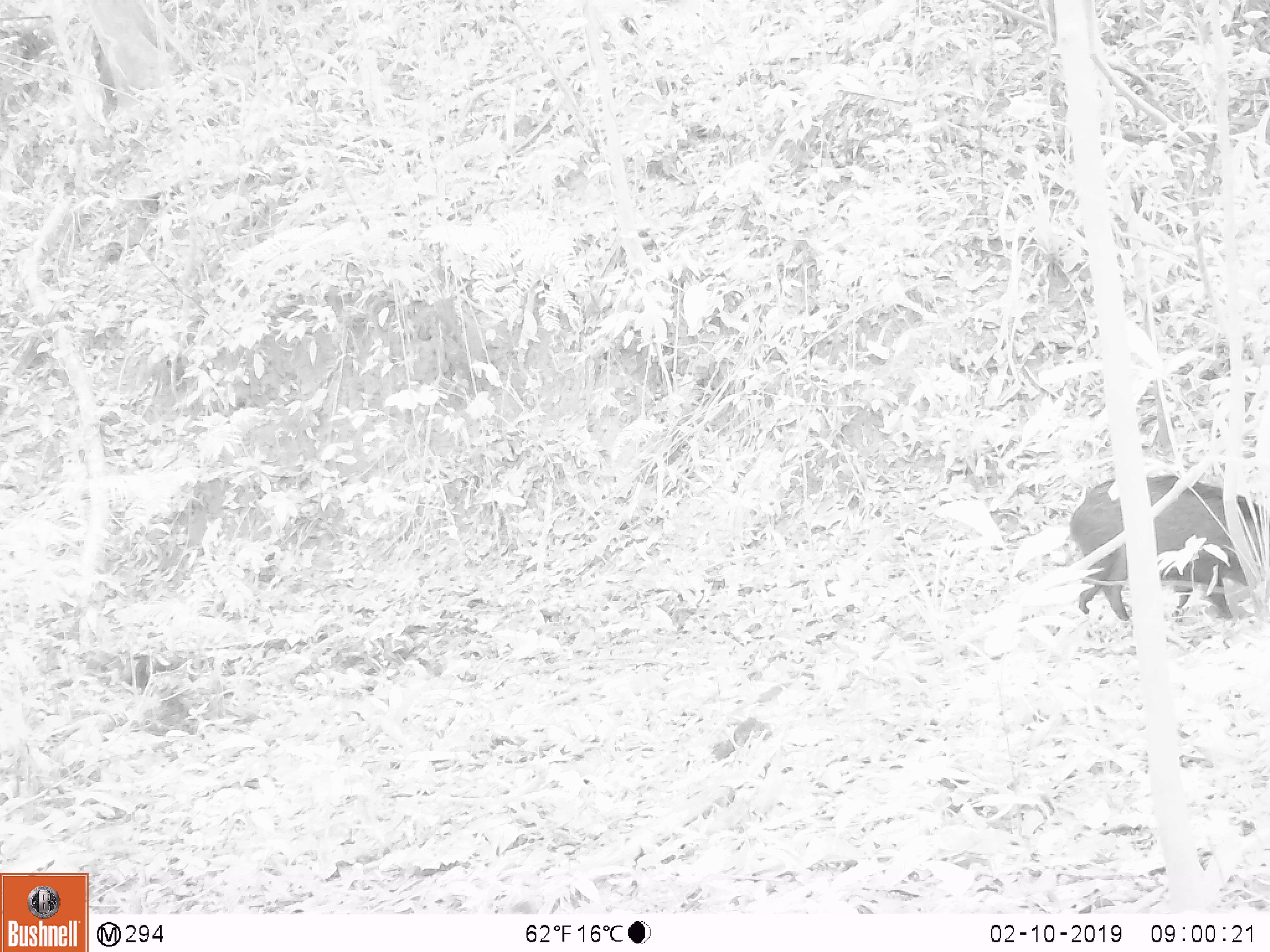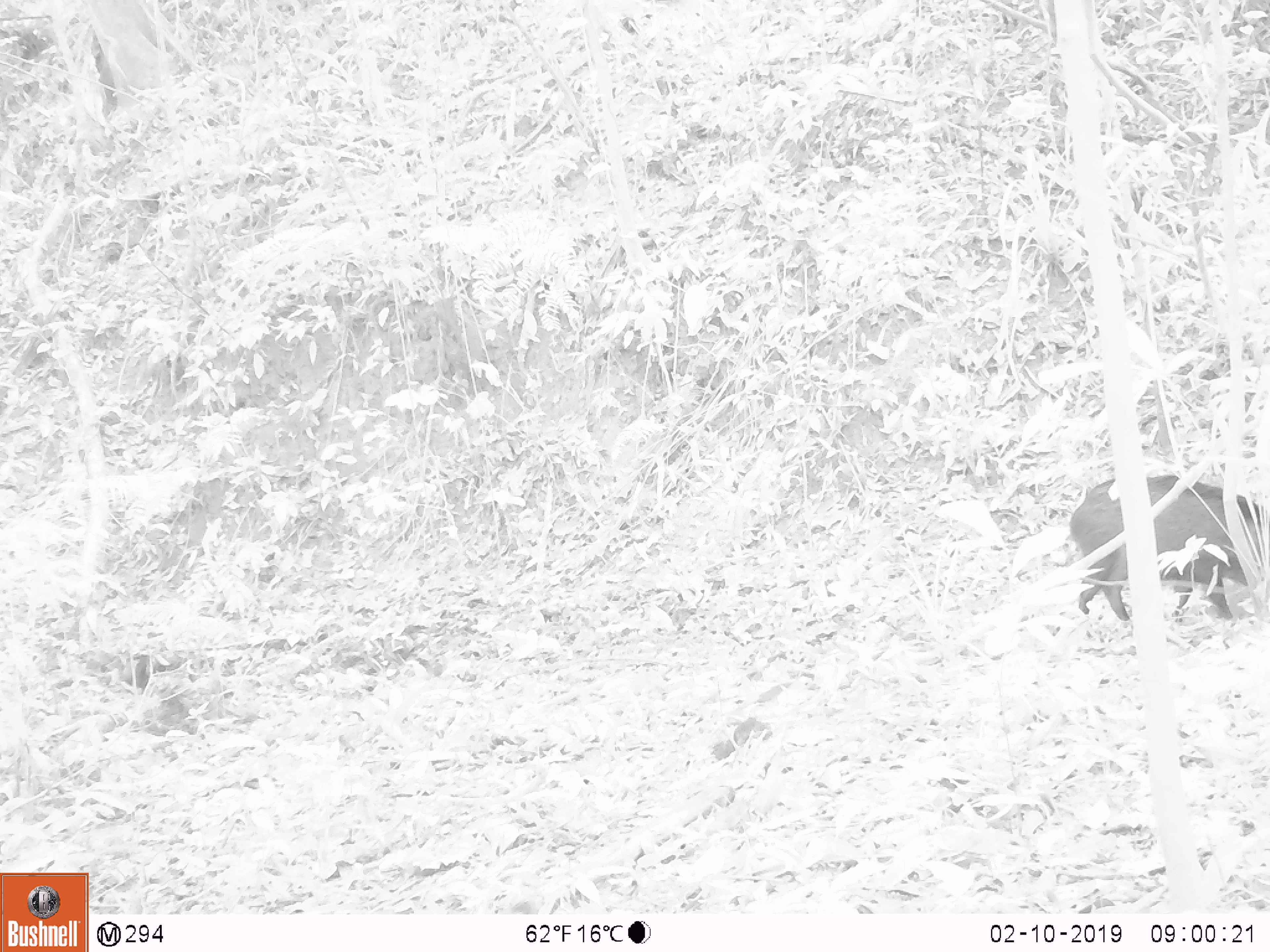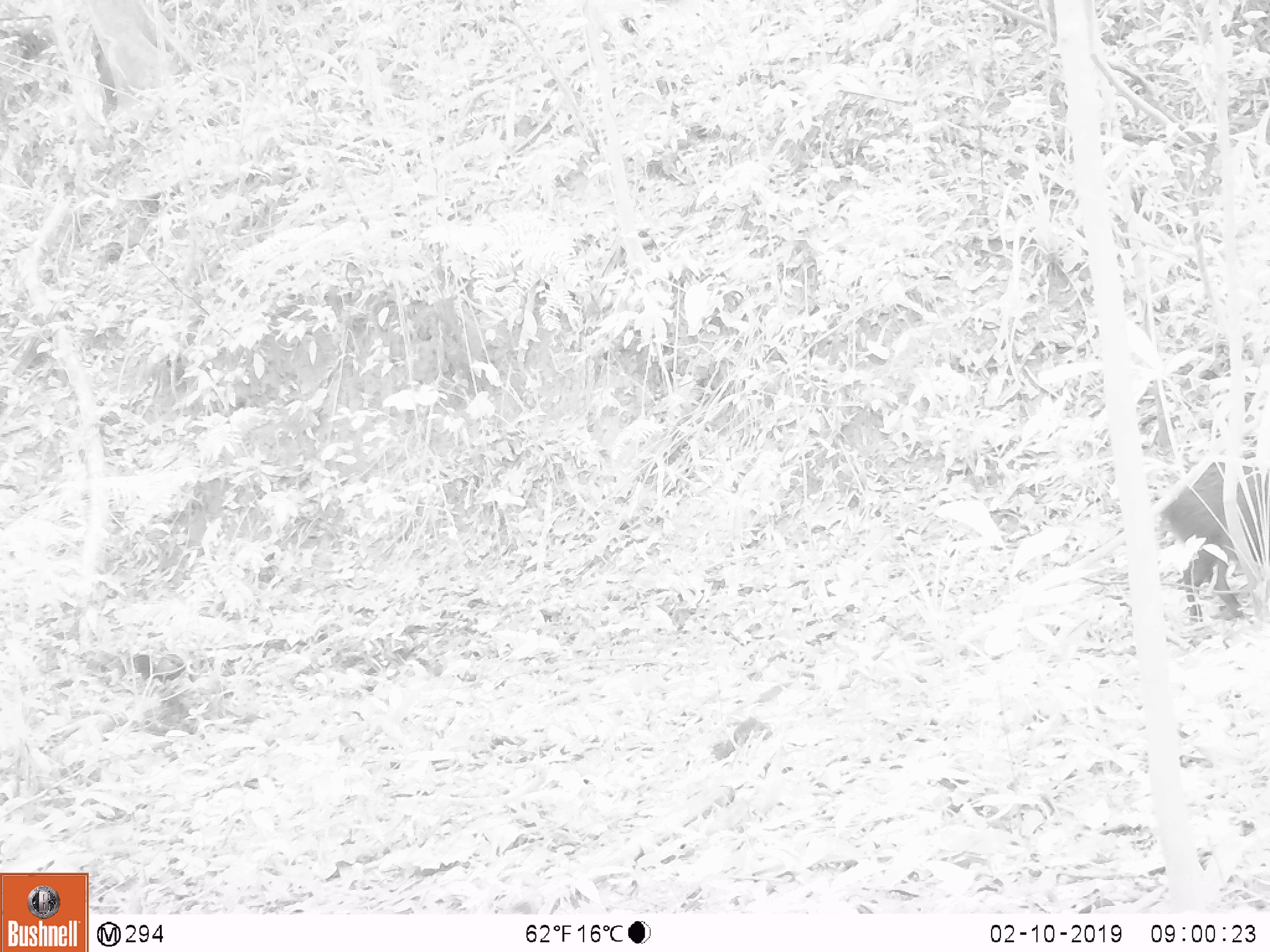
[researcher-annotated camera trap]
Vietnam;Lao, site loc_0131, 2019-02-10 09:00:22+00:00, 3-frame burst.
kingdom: Animalia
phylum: Chordata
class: Aves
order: Galliformes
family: Phasianidae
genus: Gallus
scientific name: Gallus gallus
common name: red junglefowl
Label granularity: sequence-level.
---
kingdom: Animalia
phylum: Chordata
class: Mammalia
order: Artiodactyla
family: Suidae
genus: Sus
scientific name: Sus scrofa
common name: eurasian wild pig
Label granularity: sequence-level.